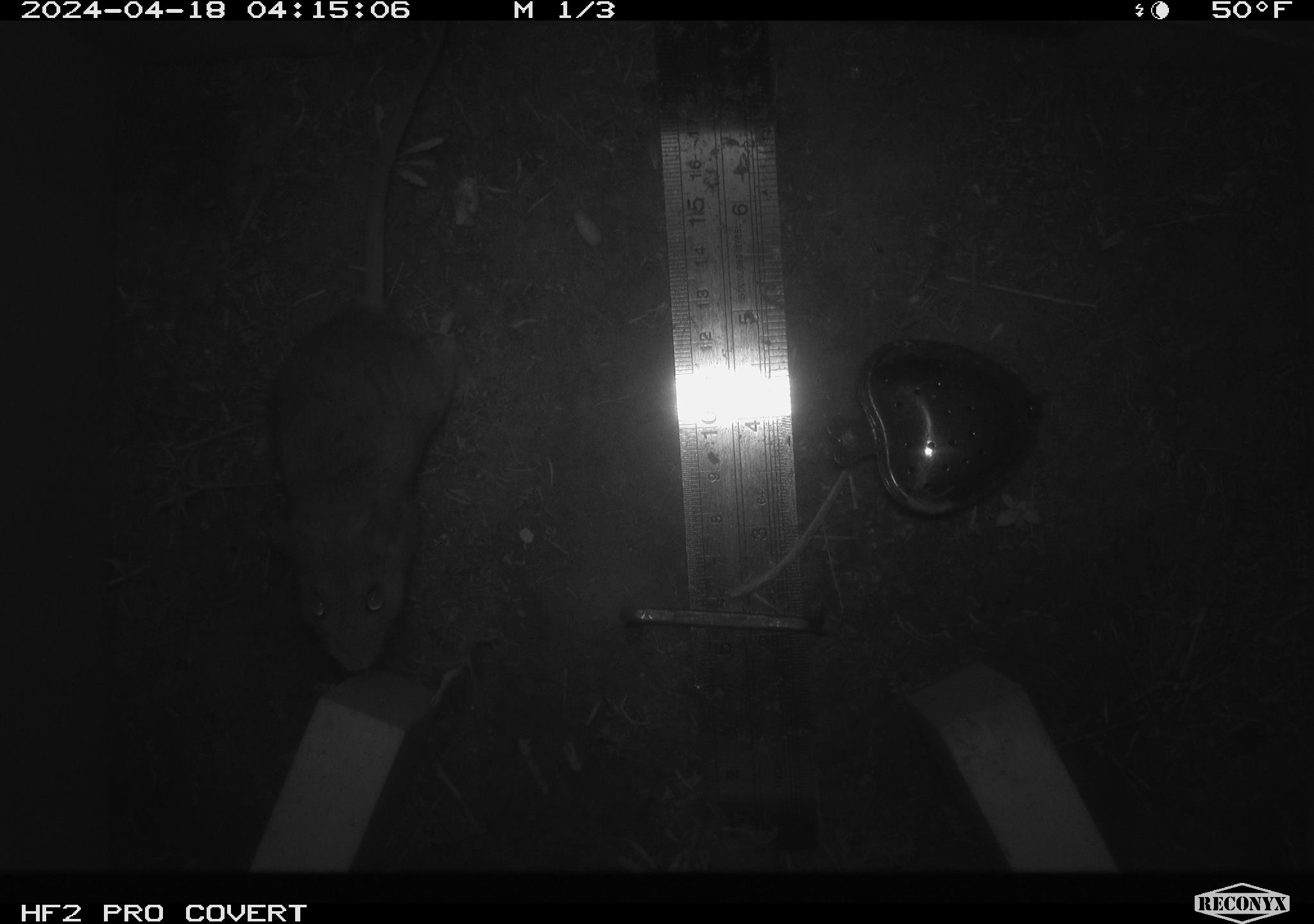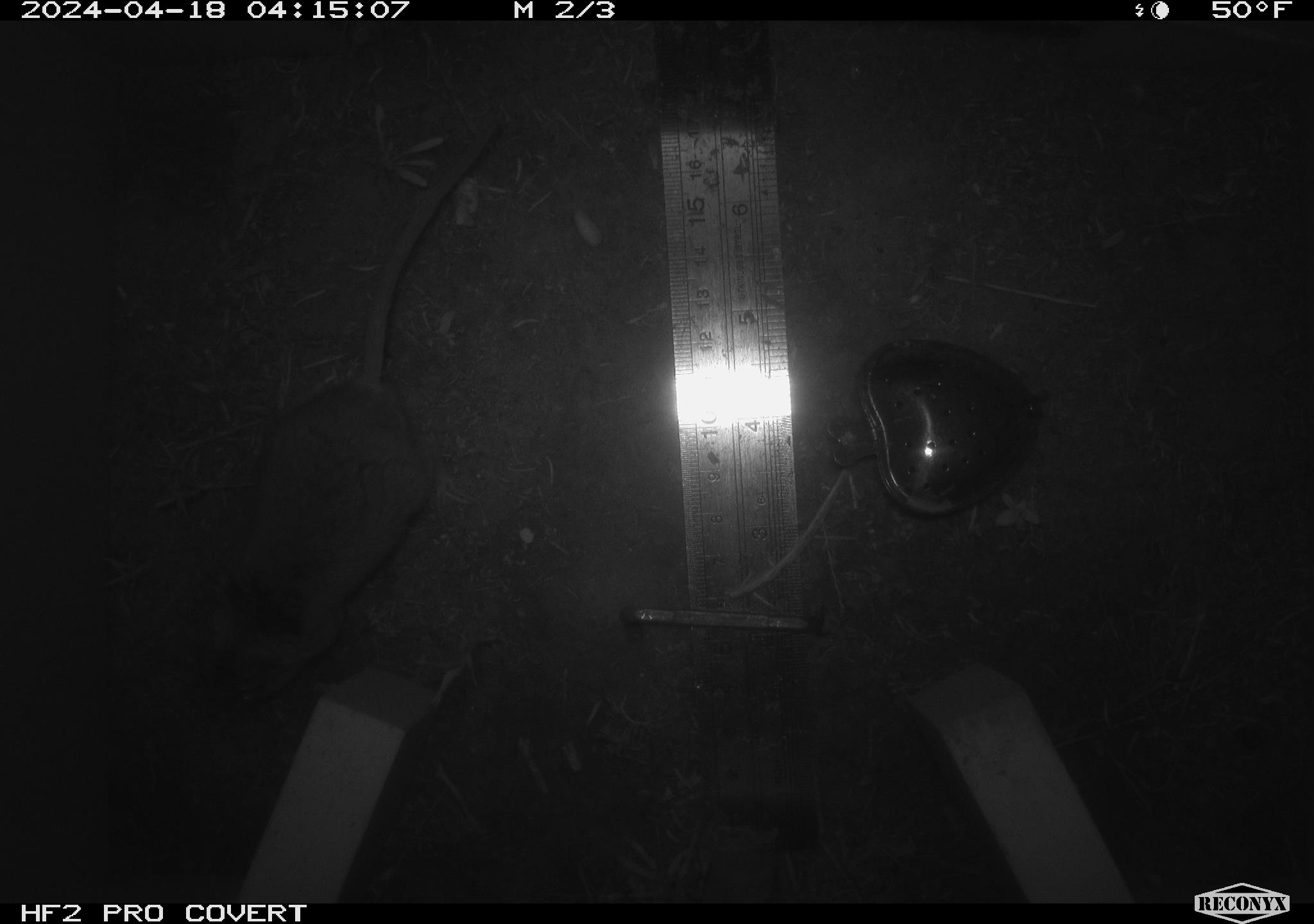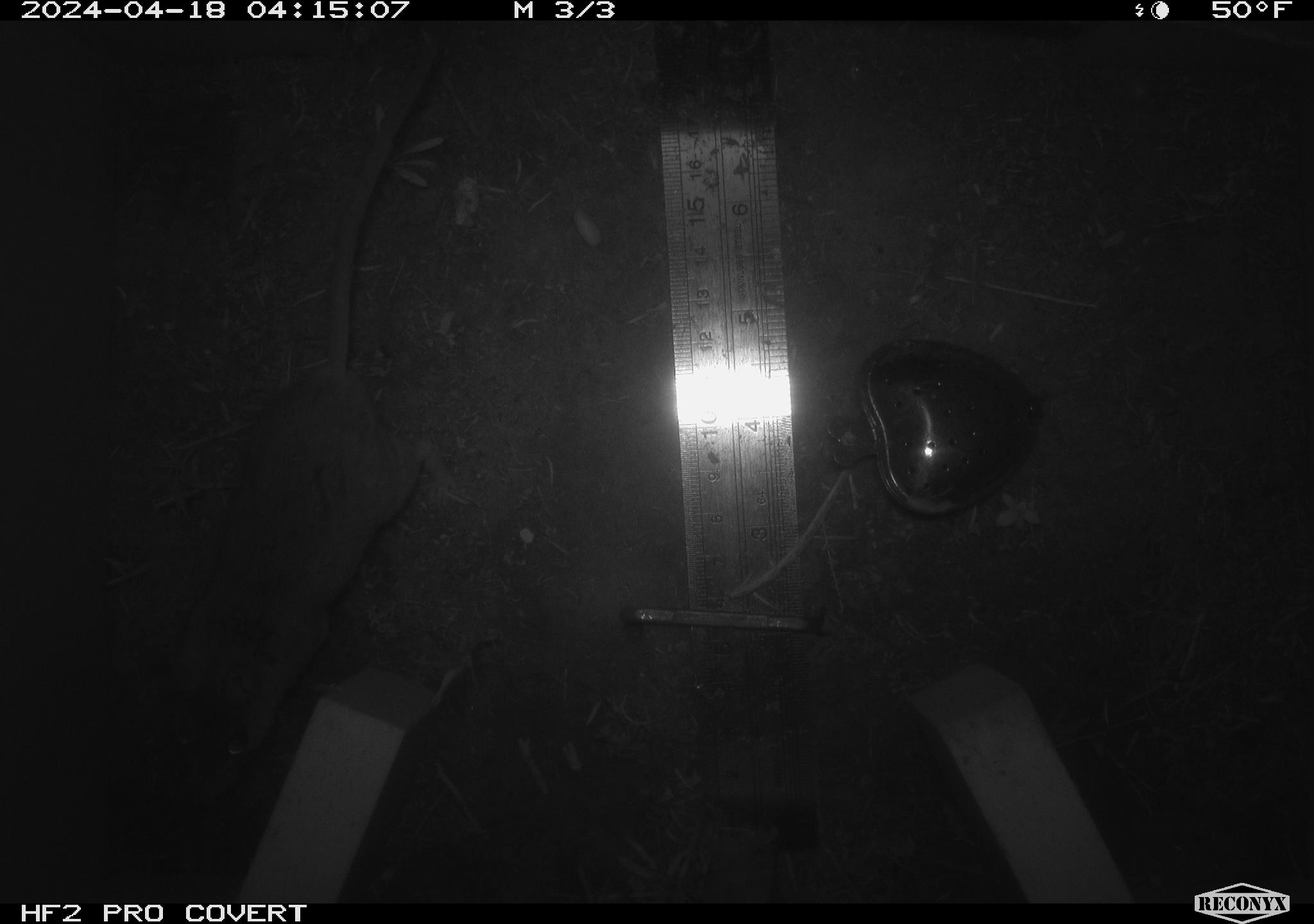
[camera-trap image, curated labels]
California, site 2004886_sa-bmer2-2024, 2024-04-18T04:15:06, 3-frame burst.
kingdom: Animalia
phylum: Chordata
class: Mammalia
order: Rodentia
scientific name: Rodentia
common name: mouse species